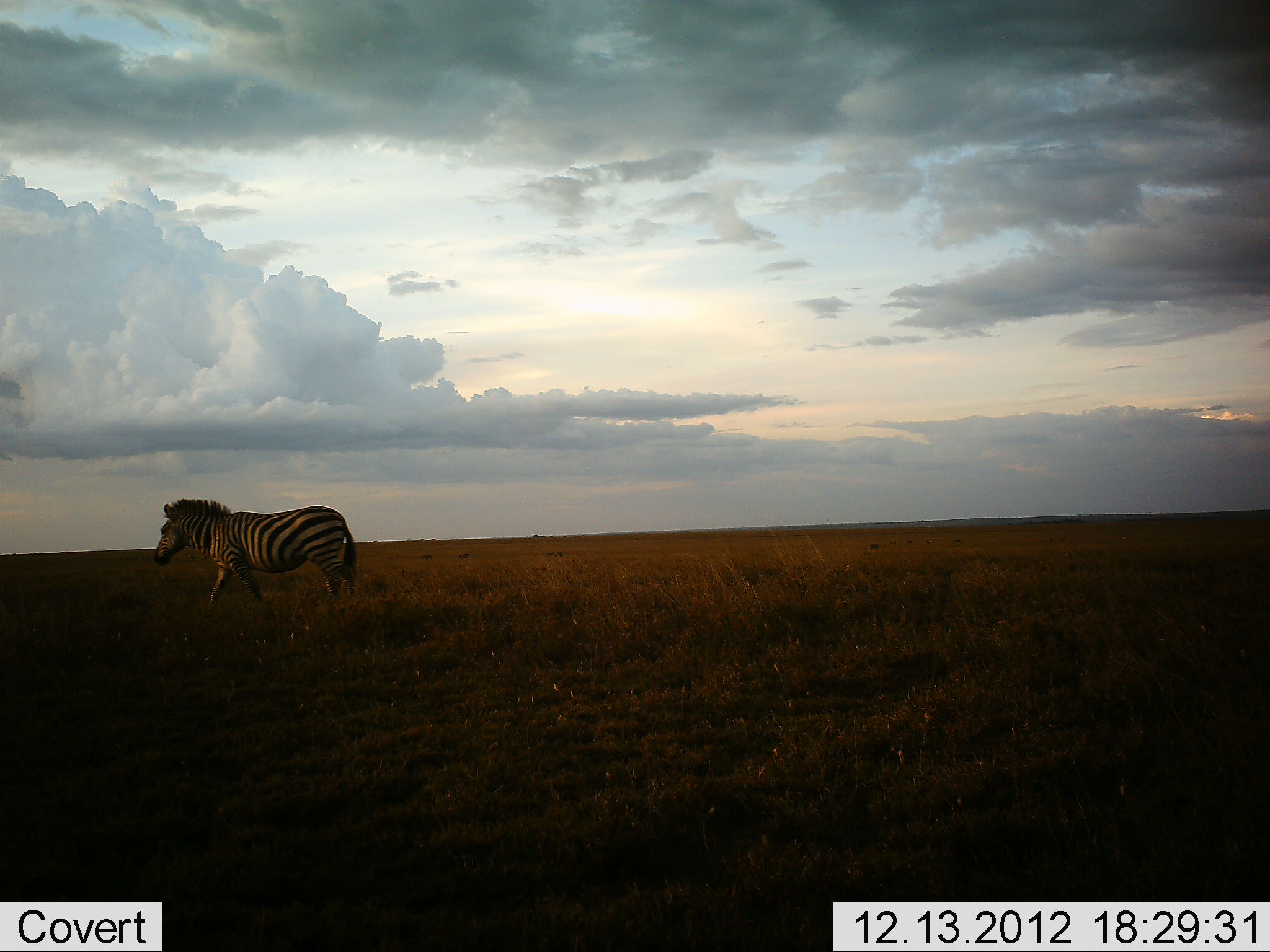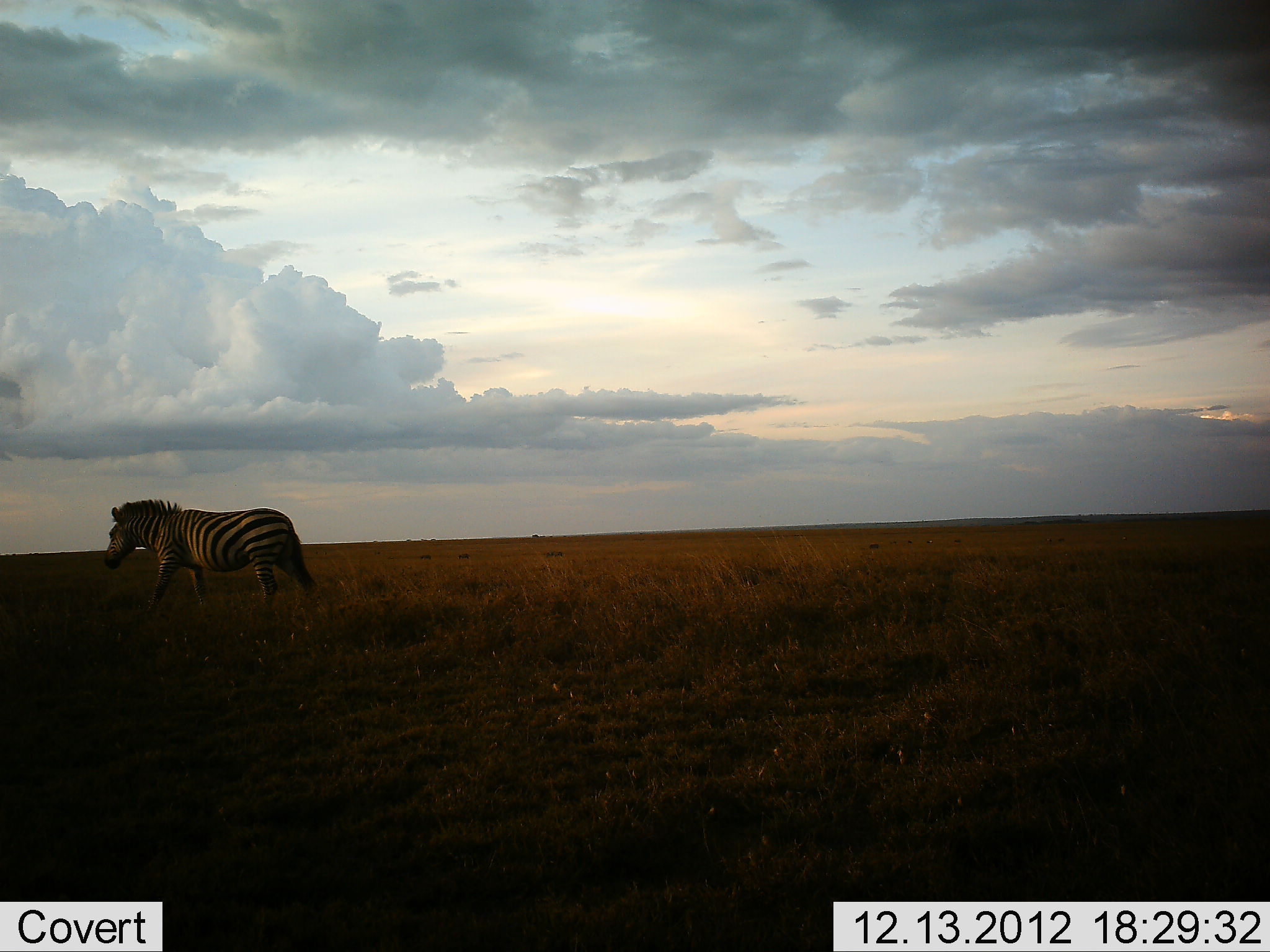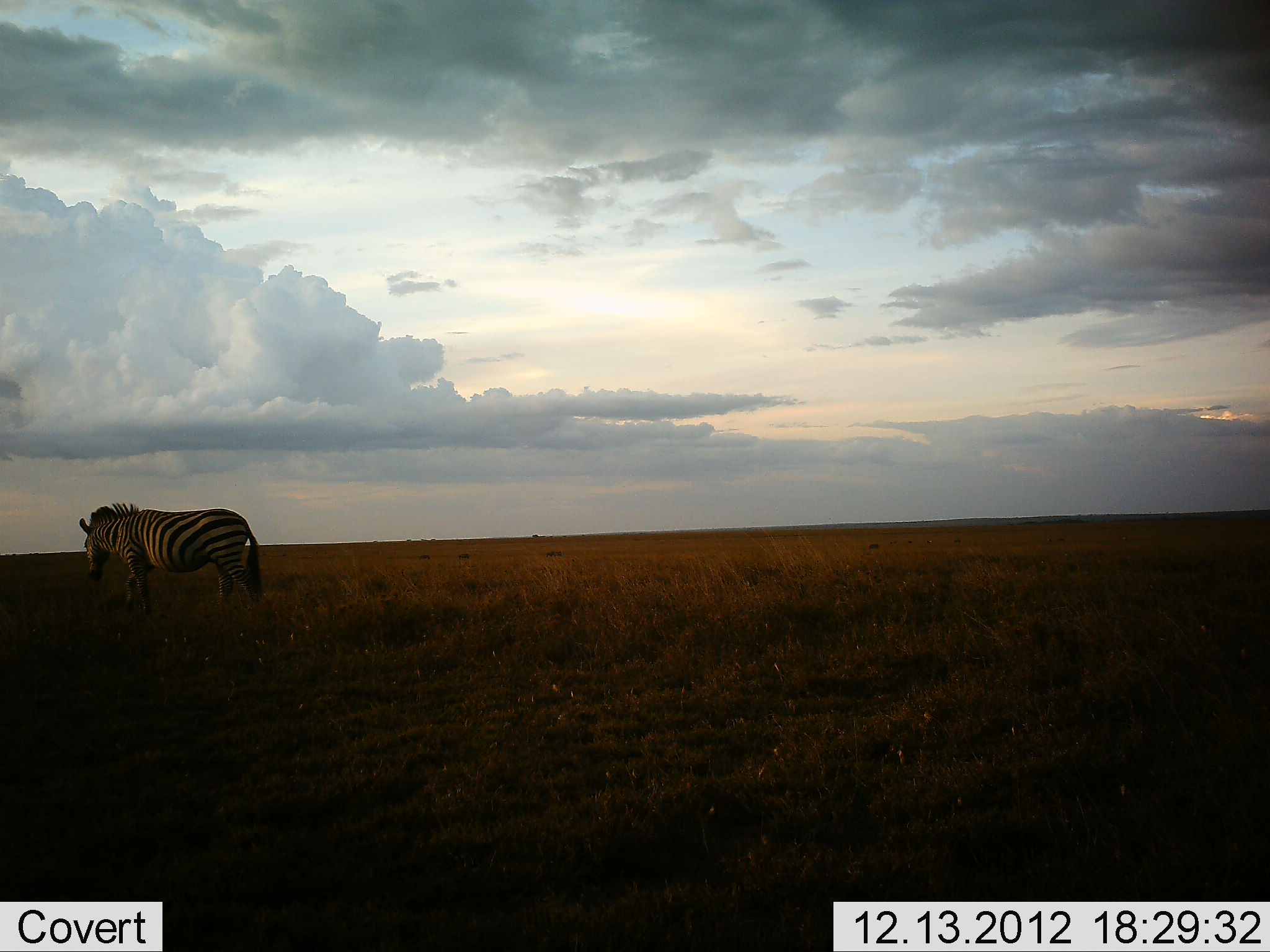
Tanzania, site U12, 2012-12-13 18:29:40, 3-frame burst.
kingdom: Animalia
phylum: Chordata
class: Mammalia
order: Perissodactyla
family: Equidae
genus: Equus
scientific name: Equus quagga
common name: plains zebra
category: zebra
Zebra (plains zebra) (Equus quagga), count 1. Behavior (volunteer vote fractions): standing 0%, resting 0%, moving 100%, interacting 0%. Young present (vote fraction): 0%. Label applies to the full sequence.